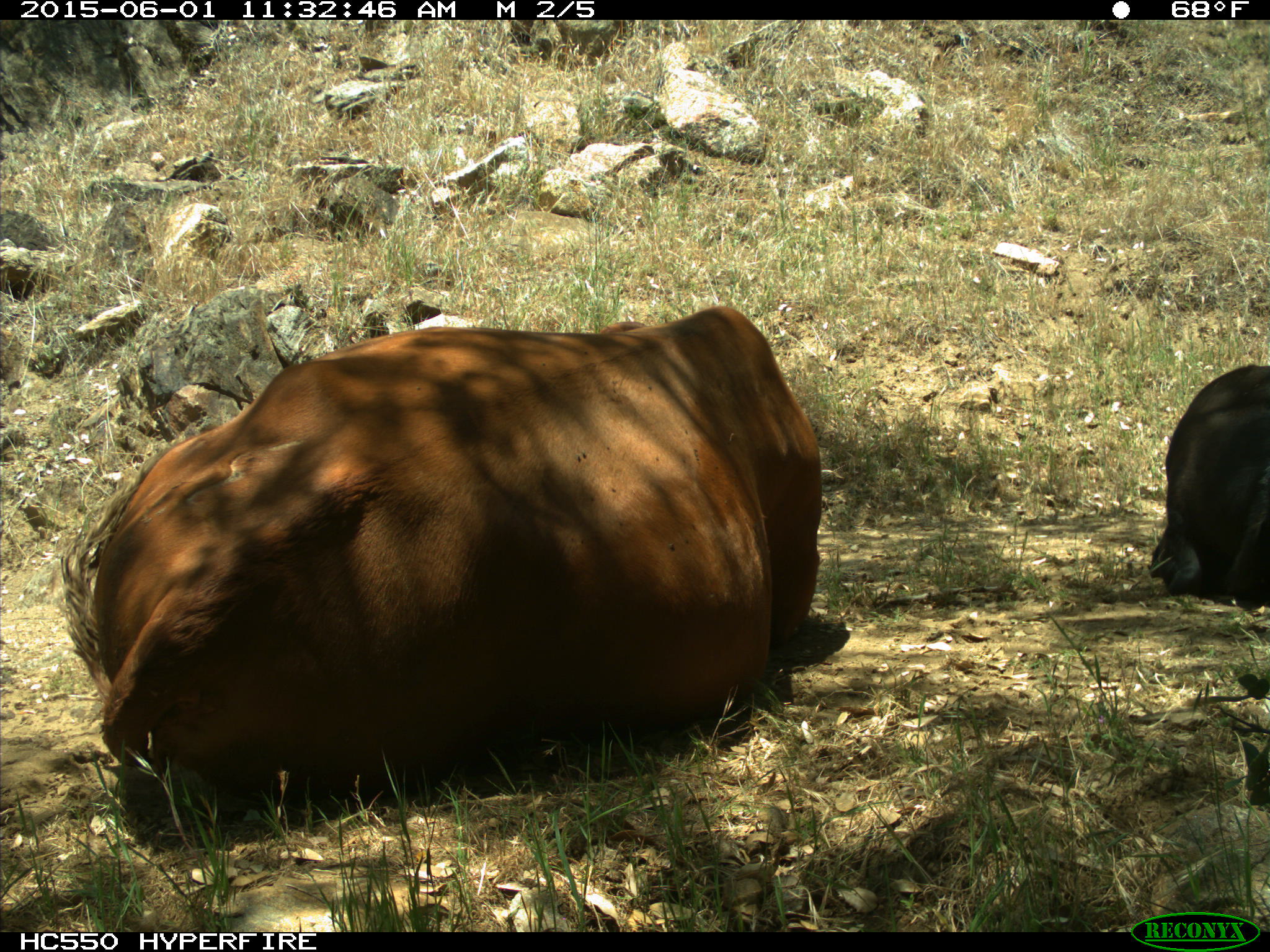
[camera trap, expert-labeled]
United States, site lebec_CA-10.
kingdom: Animalia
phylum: Chordata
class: Mammalia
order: Artiodactyla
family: Bovidae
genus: Bos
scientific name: Bos taurus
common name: domestic cow